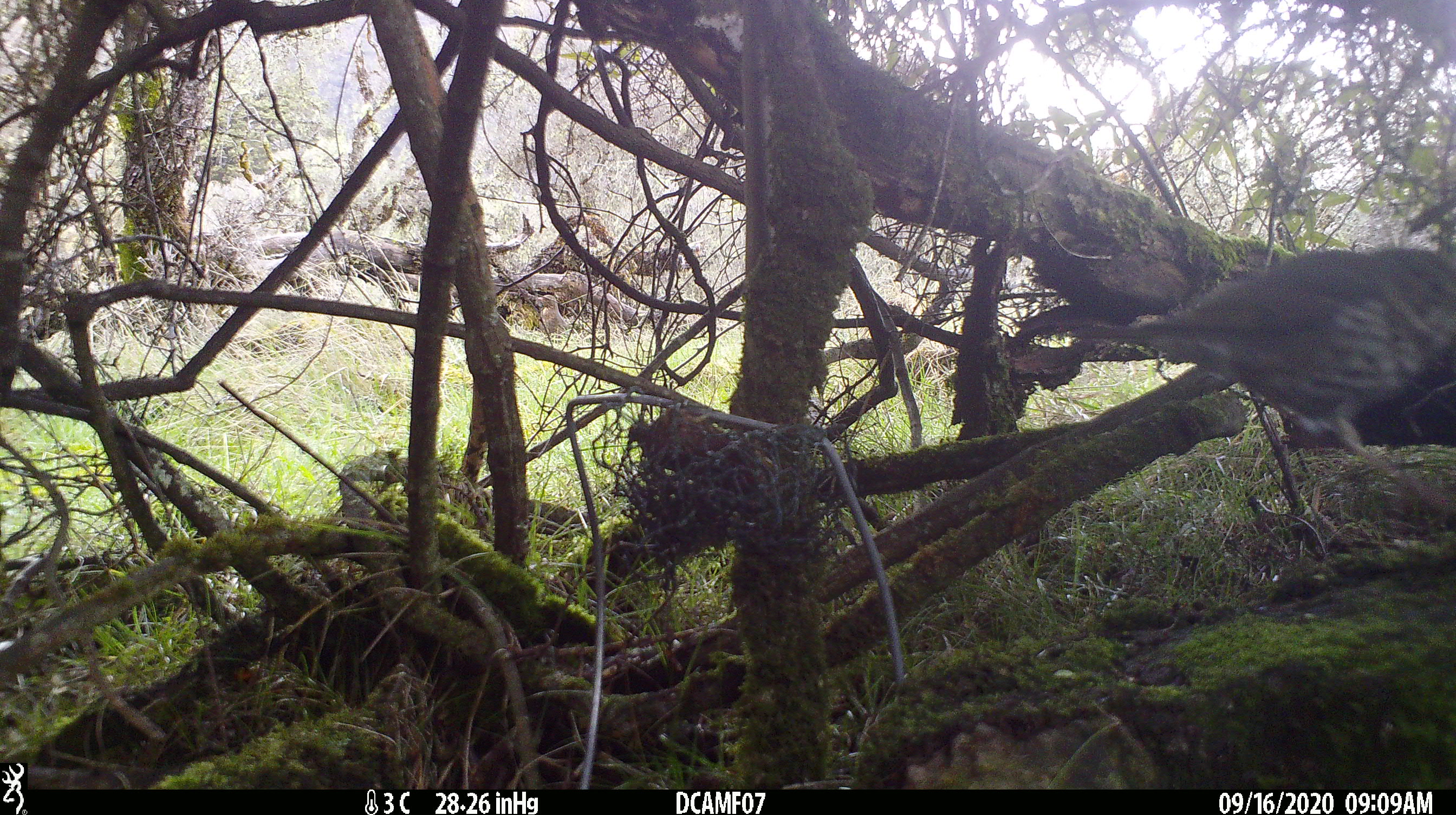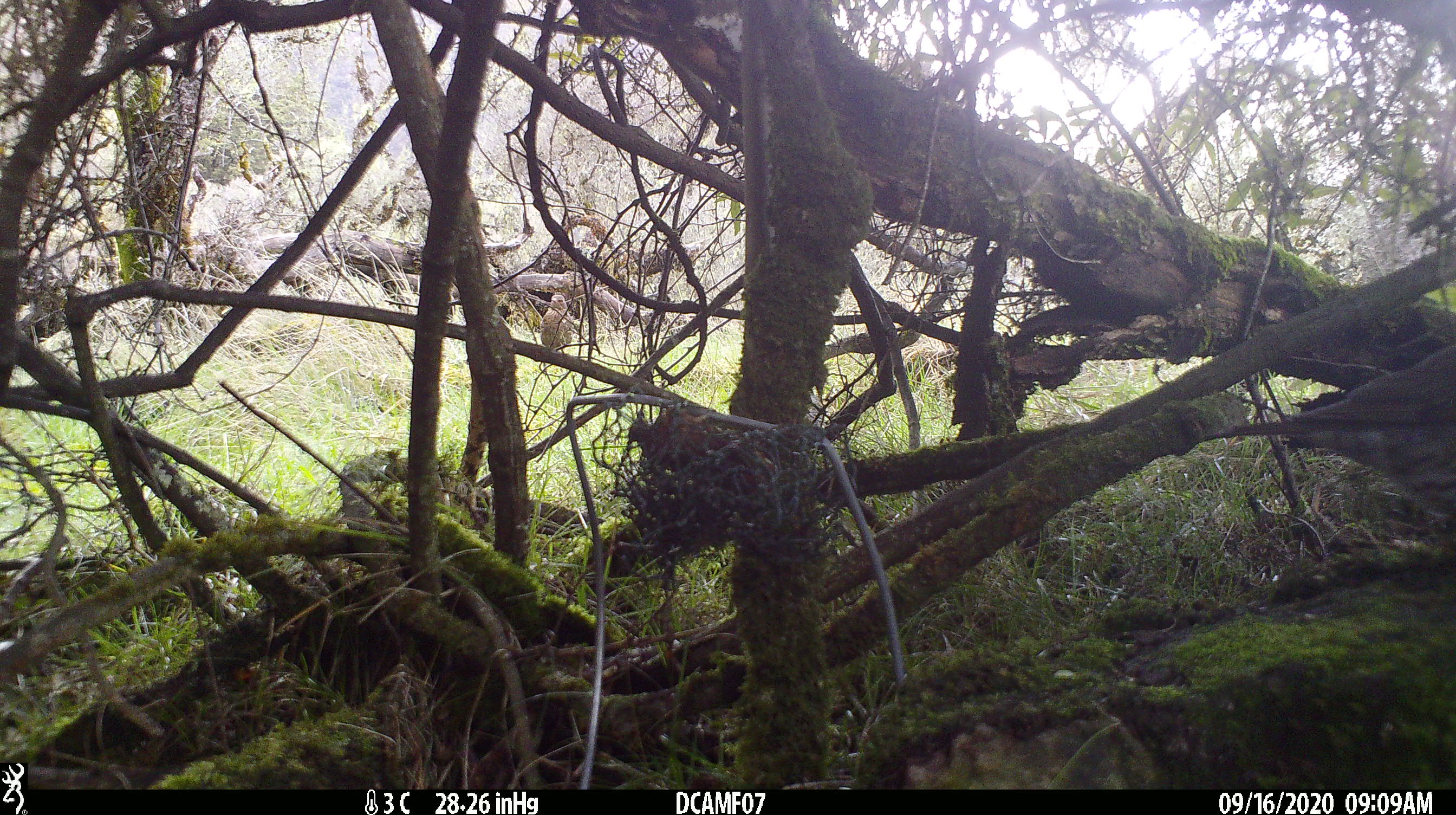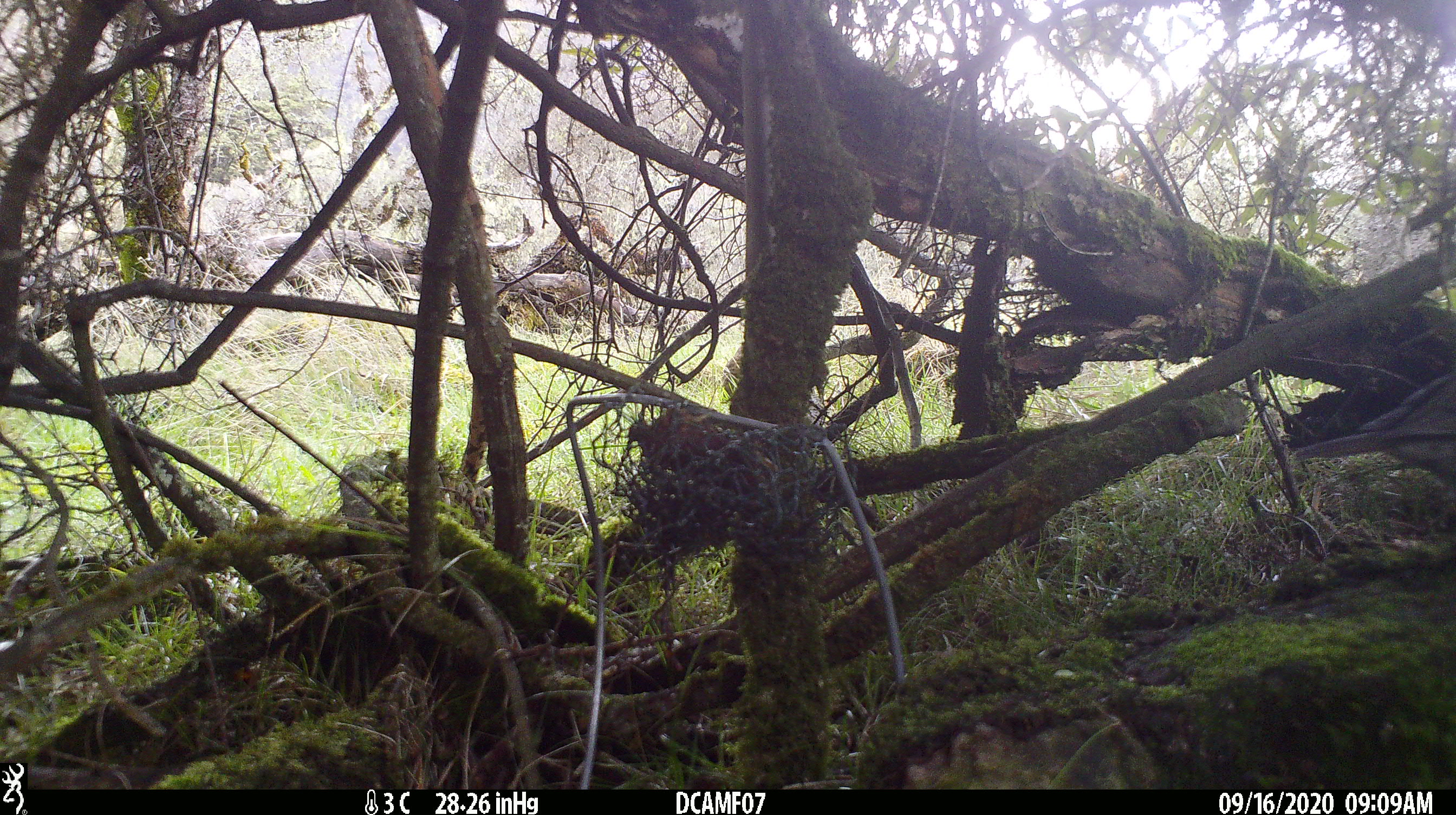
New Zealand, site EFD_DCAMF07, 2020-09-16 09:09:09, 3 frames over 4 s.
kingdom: Animalia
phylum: Chordata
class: Aves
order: Passeriformes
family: Turdidae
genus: Turdus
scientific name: Turdus philomelos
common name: song thrush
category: thrush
Thrush (song thrush) (Turdus philomelos).